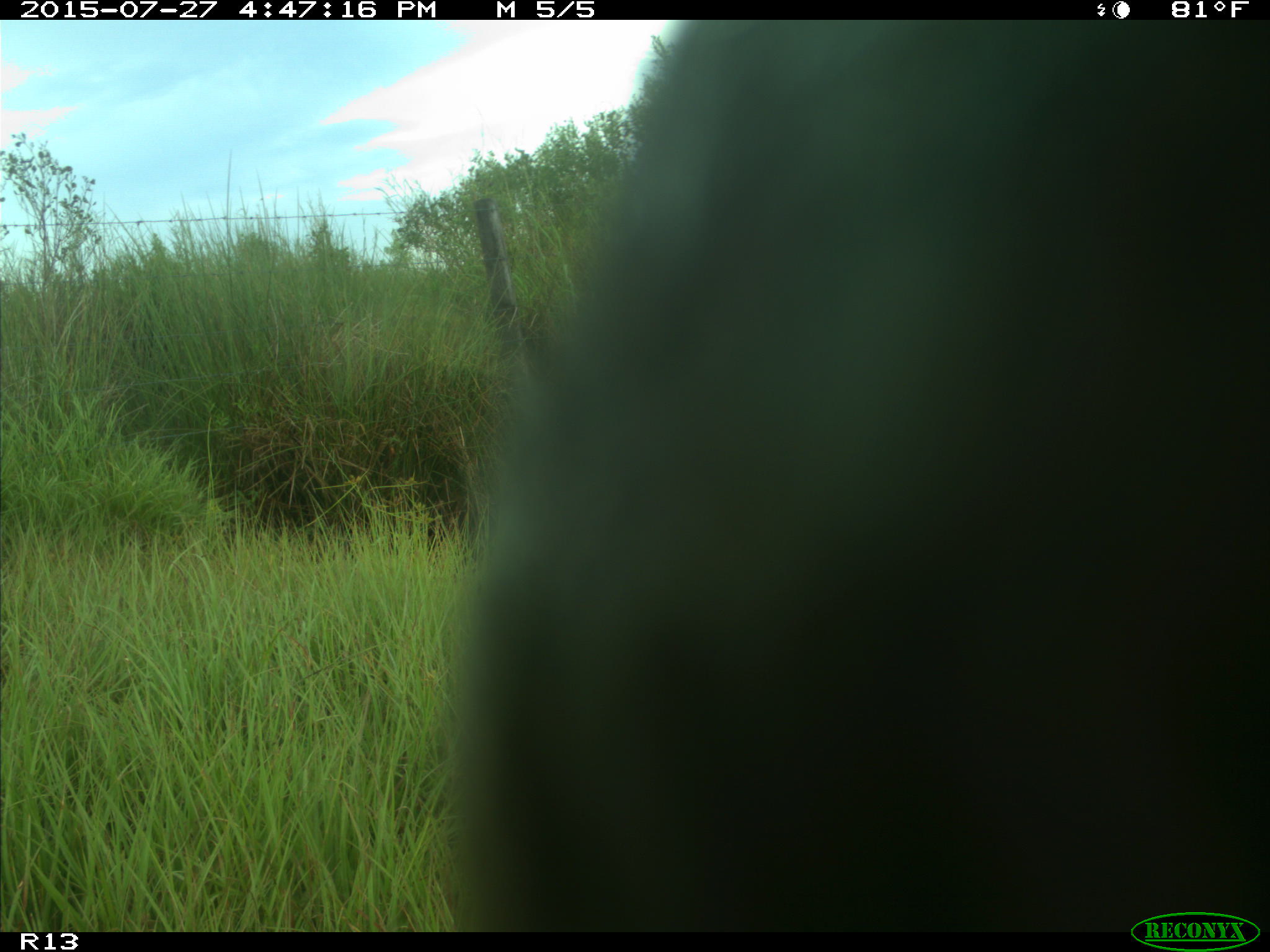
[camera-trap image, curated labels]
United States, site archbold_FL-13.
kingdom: Animalia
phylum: Chordata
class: Mammalia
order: Artiodactyla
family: Bovidae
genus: Bos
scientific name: Bos taurus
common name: domestic cow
Bos taurus (domestic cow).